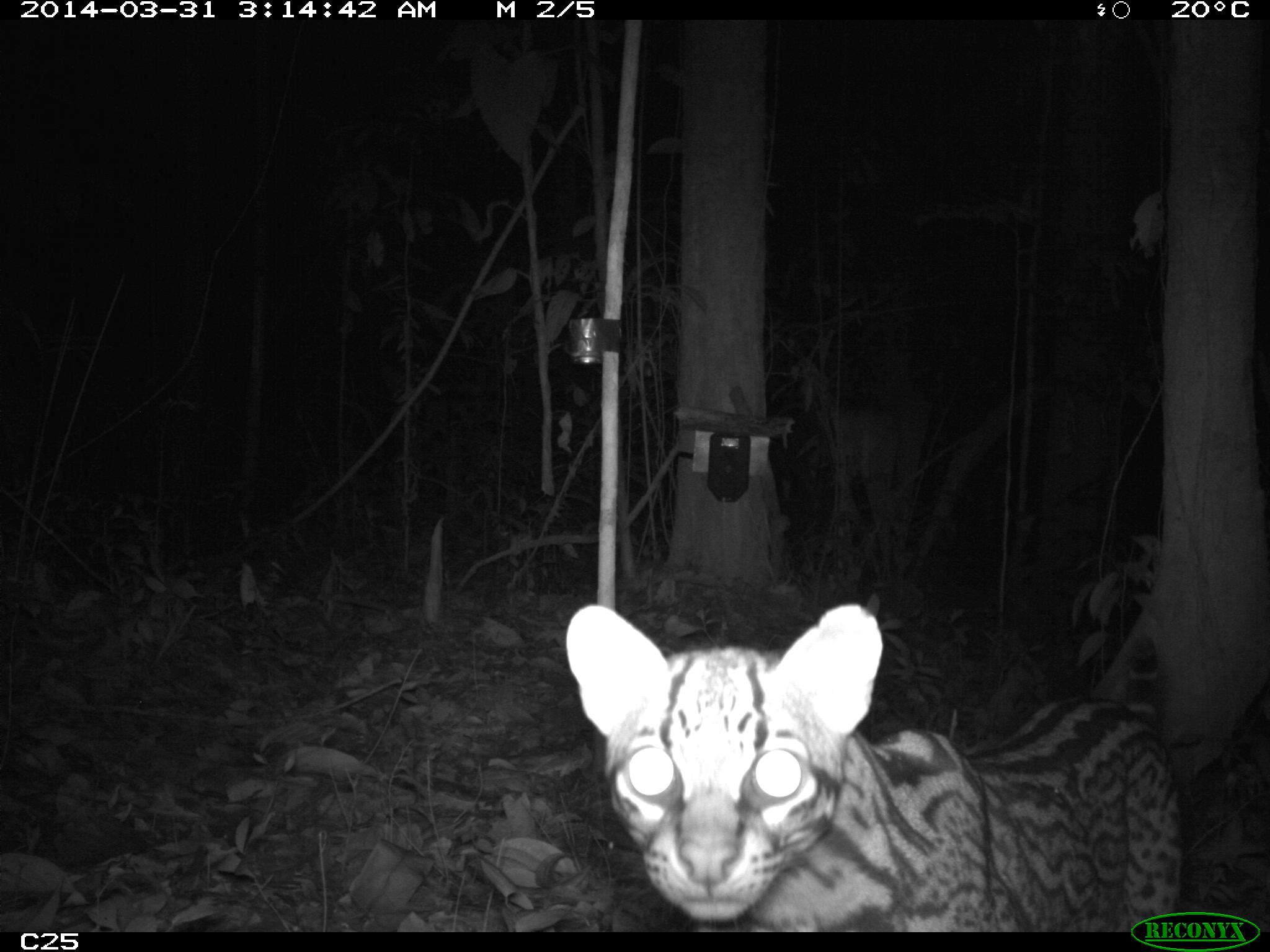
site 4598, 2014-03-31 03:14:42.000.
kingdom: Animalia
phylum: Chordata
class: Mammalia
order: Carnivora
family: Felidae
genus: Leopardus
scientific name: Leopardus pardalis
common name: ocelot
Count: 1.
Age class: adult.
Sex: female.